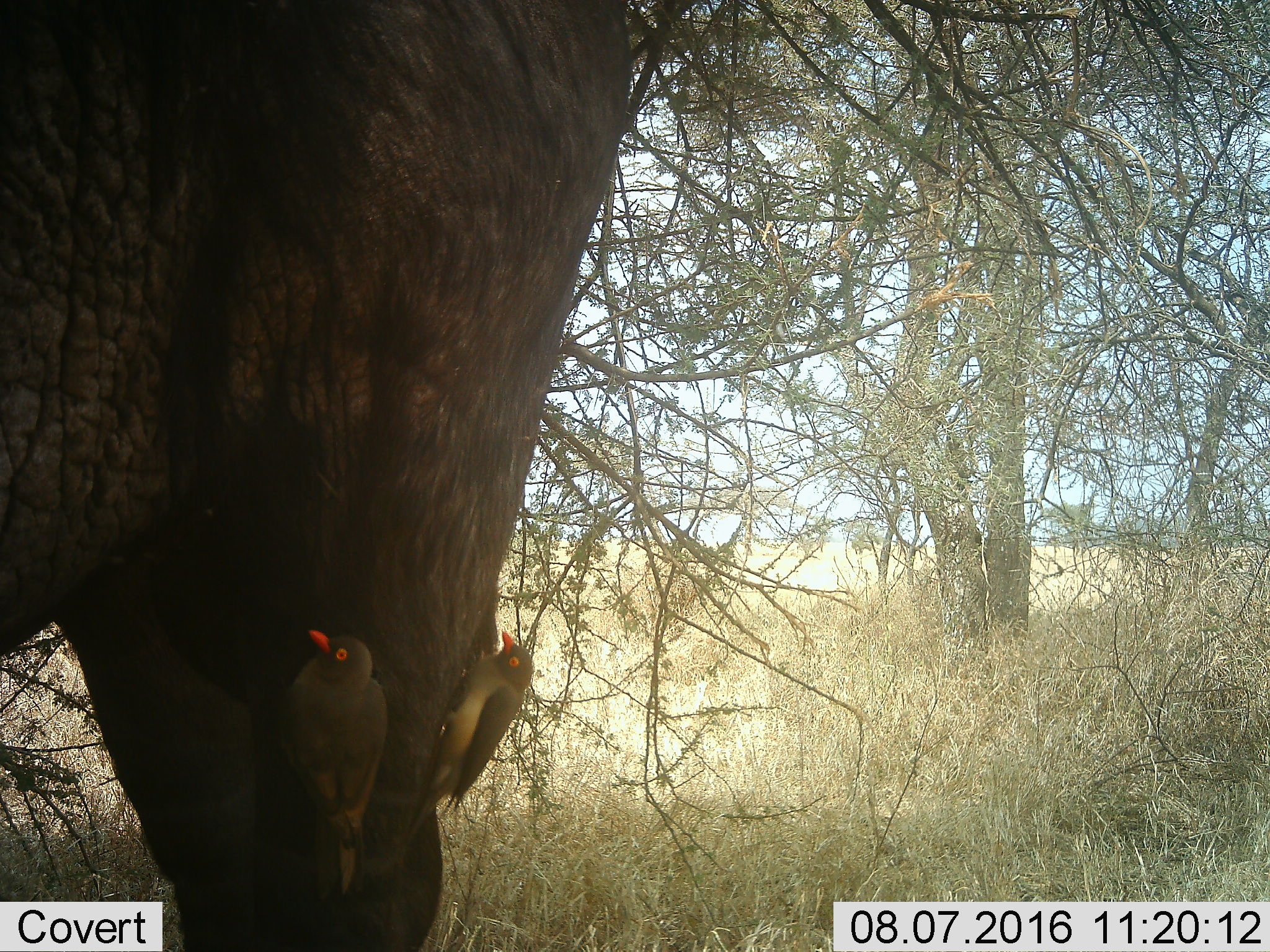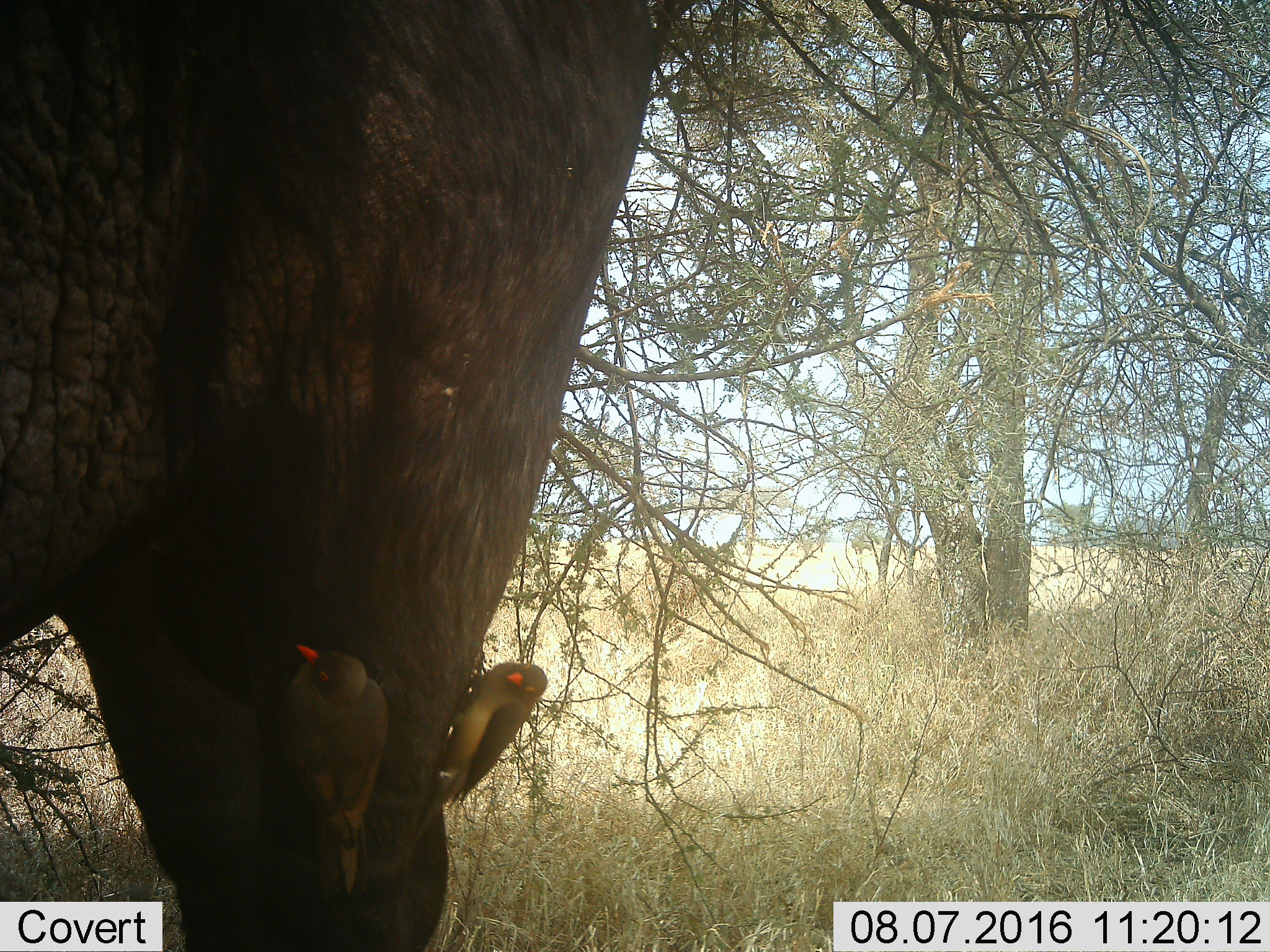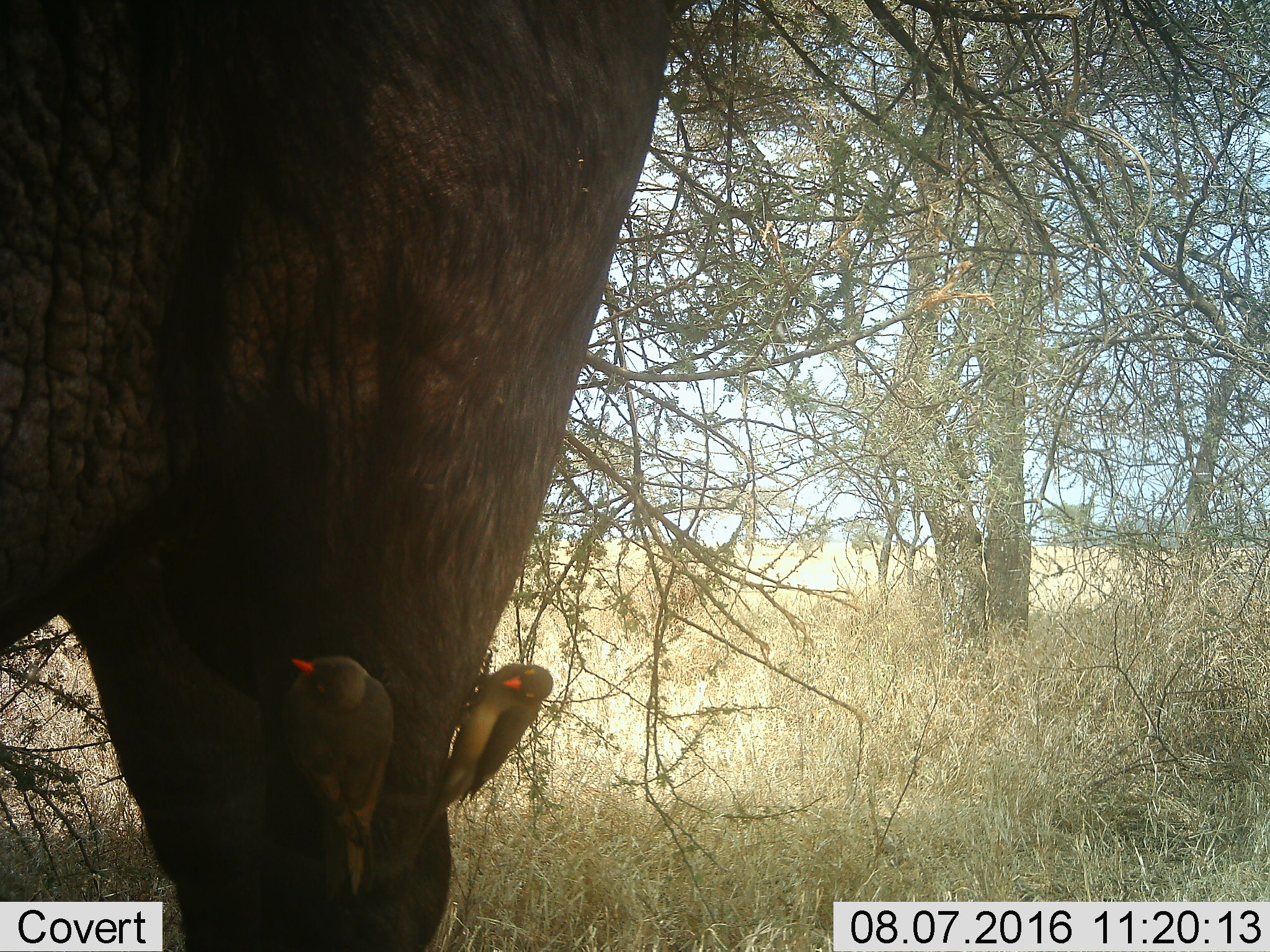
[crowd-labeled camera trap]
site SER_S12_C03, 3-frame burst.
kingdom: Animalia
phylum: Chordata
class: Aves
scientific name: Aves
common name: bird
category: birdother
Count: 2.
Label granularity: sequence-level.